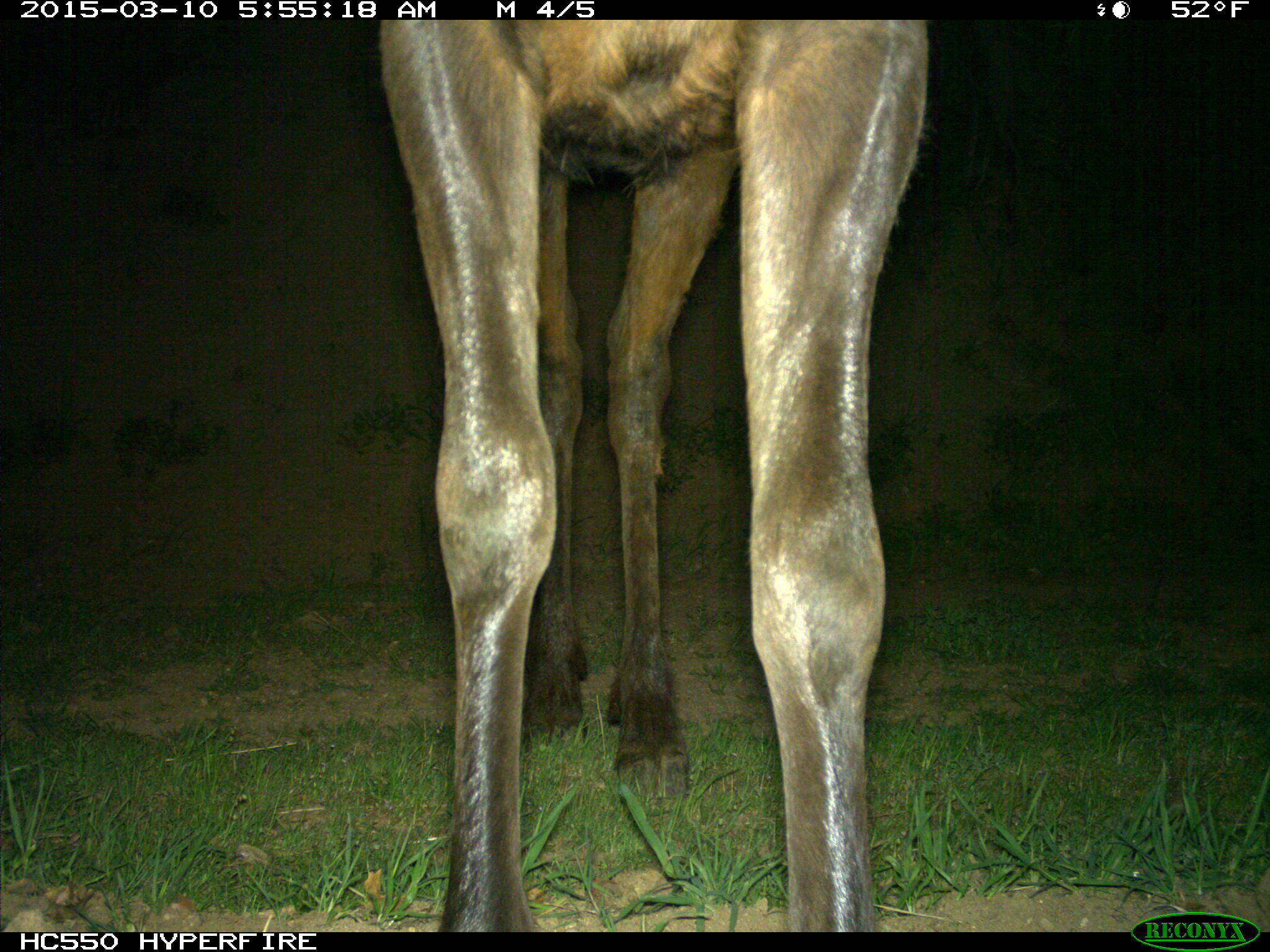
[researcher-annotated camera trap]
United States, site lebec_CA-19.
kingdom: Animalia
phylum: Chordata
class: Mammalia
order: Artiodactyla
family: Cervidae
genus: Cervus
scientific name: Cervus canadensis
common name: elk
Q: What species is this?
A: Cervus canadensis (elk).